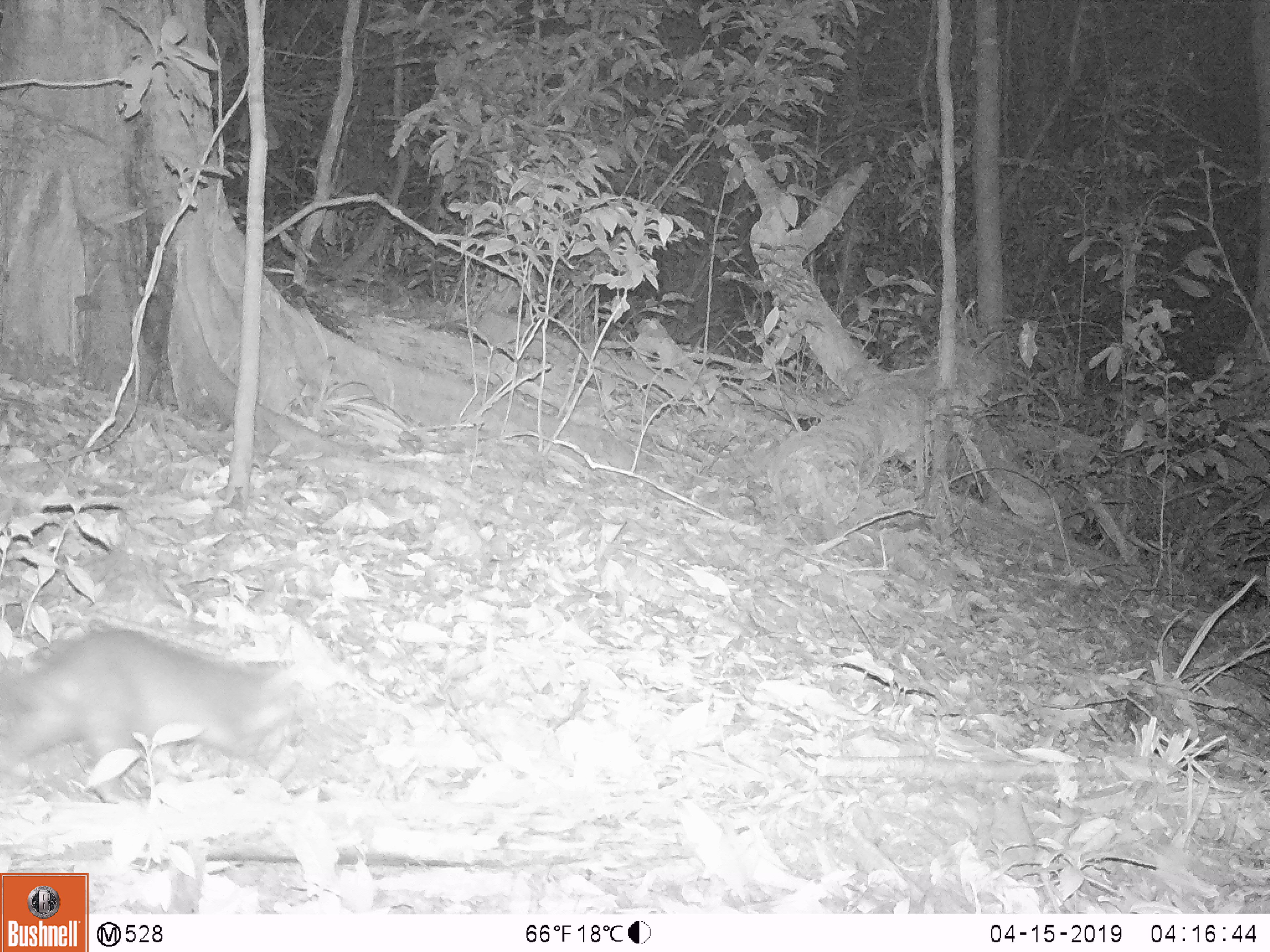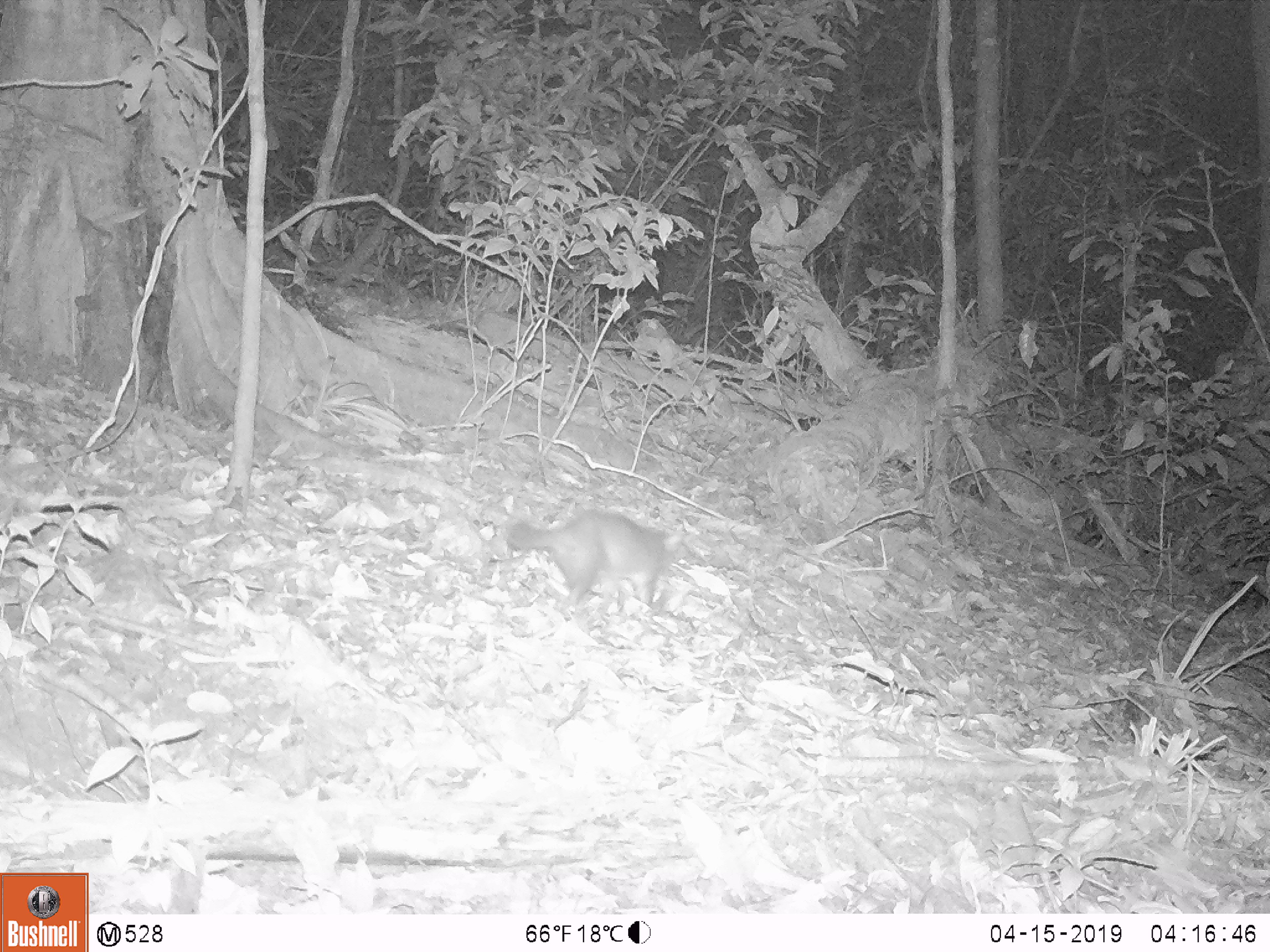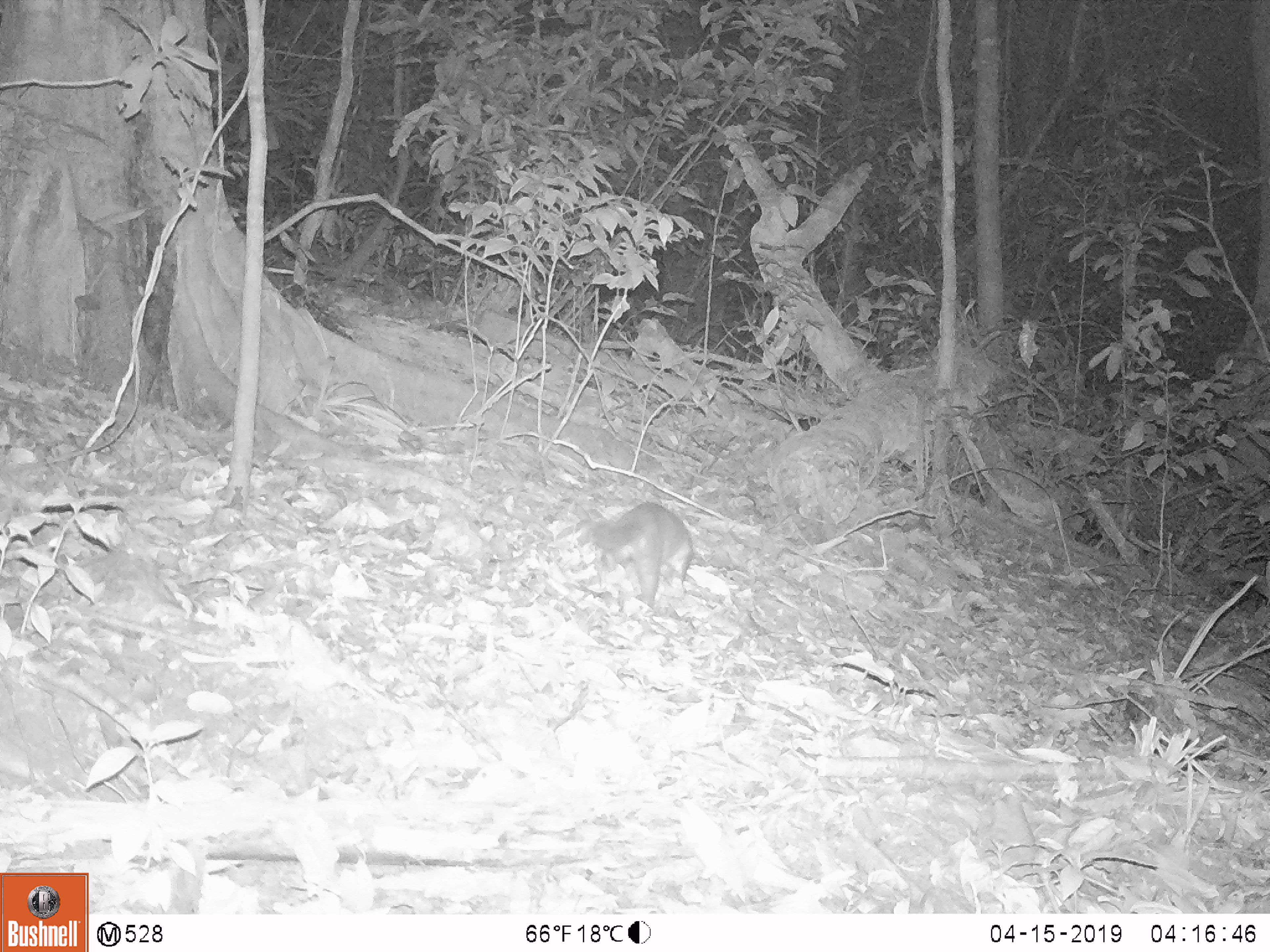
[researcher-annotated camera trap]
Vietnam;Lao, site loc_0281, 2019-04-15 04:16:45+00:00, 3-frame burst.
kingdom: Animalia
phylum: Chordata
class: Mammalia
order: Carnivora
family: Mustelidae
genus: Melogale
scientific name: Melogale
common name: ferret badger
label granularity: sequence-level